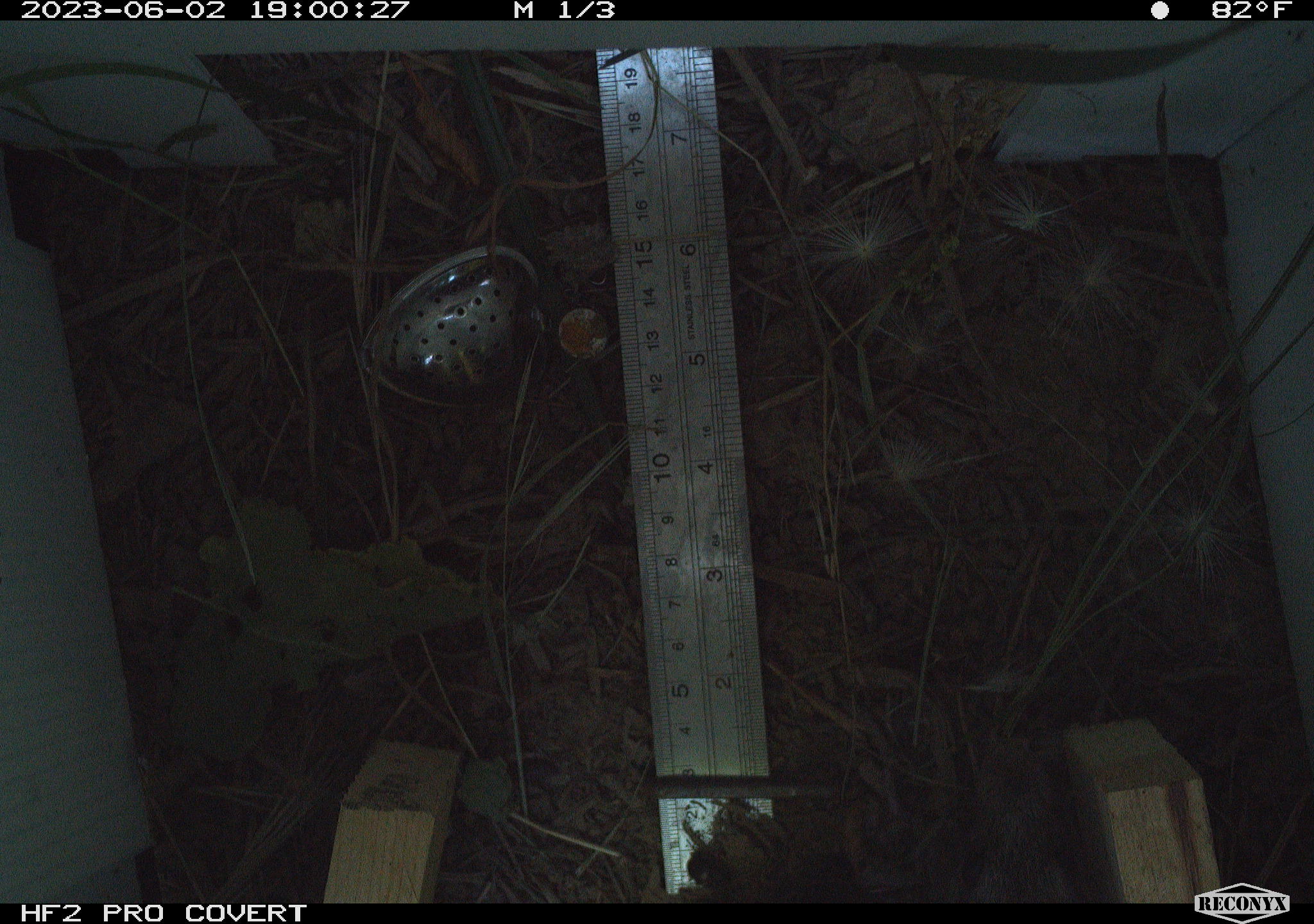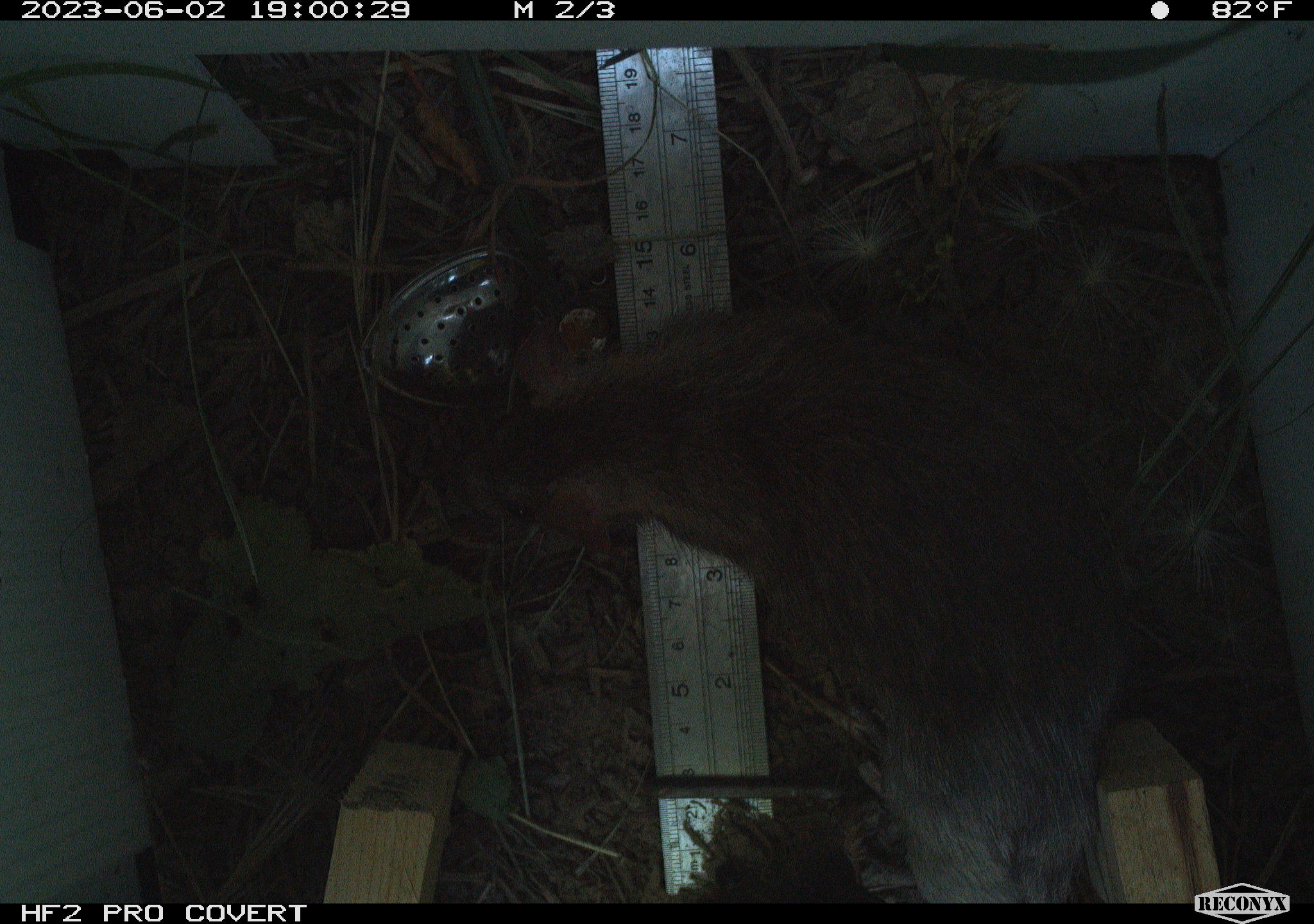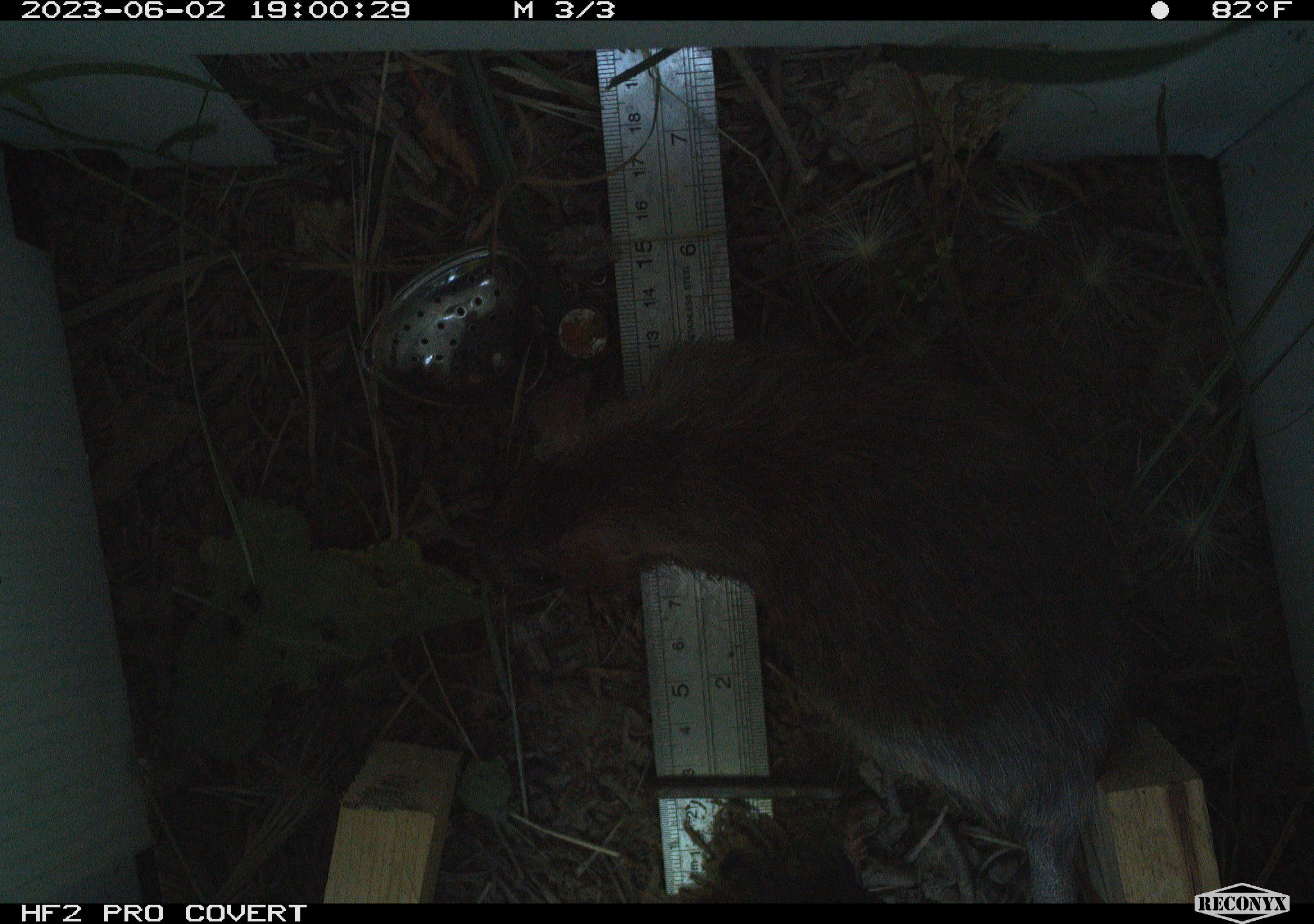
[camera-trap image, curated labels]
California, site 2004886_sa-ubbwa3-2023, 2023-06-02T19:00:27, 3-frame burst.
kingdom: Animalia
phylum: Chordata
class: Mammalia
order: Rodentia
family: Muridae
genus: Rattus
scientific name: Rattus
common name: rat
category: rattus species